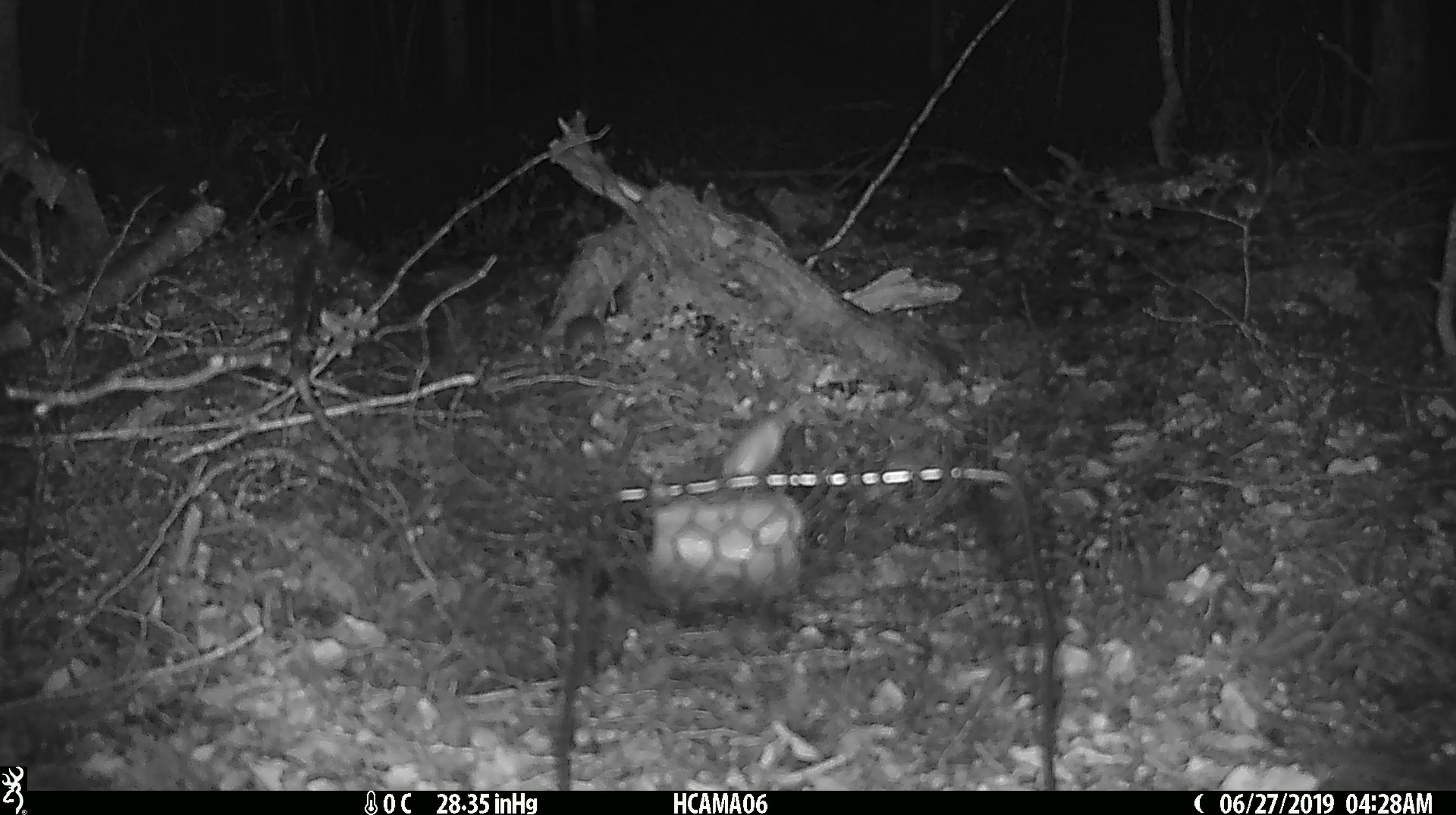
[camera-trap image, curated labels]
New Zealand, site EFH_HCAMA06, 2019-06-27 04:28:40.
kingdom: Animalia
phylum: Chordata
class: Mammalia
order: Rodentia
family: Muridae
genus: Mus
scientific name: Mus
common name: mouse